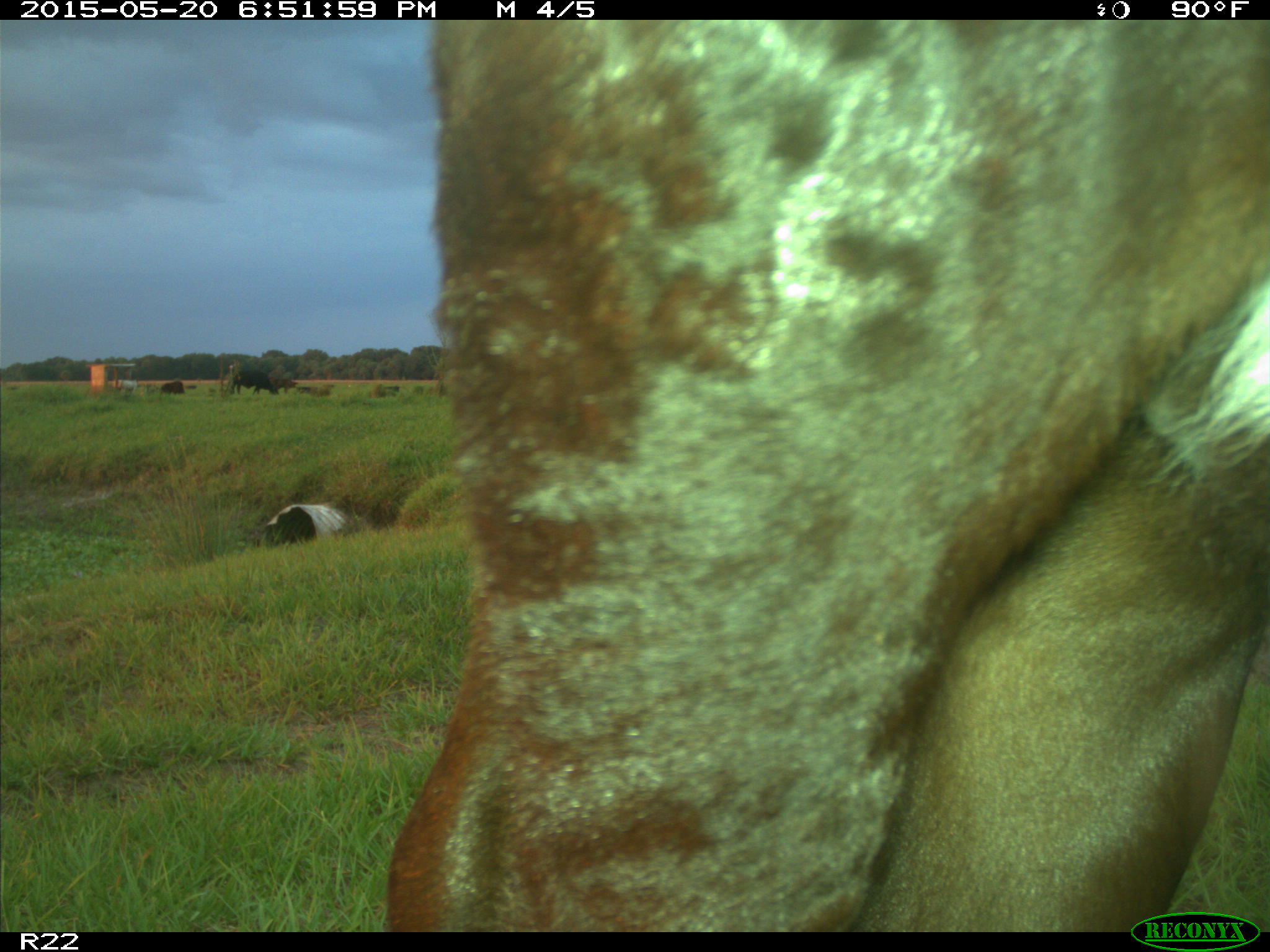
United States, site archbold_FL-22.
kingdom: Animalia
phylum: Chordata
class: Mammalia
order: Artiodactyla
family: Bovidae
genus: Bos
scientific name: Bos taurus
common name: domestic cow